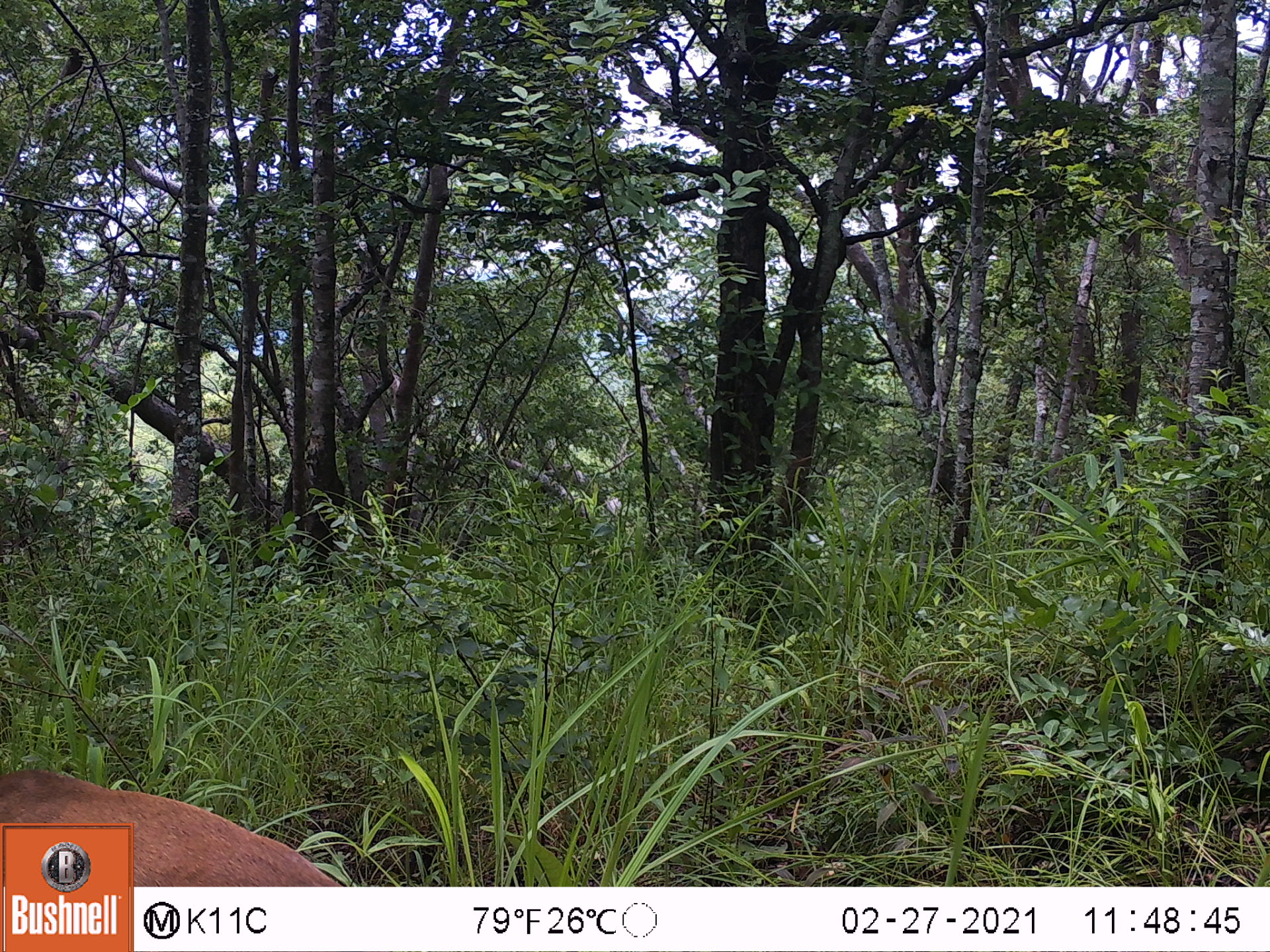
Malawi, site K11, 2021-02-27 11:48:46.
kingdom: Animalia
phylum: Chordata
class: Mammalia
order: Artiodactyla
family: Bovidae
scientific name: Antilopinae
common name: small antelope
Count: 1.